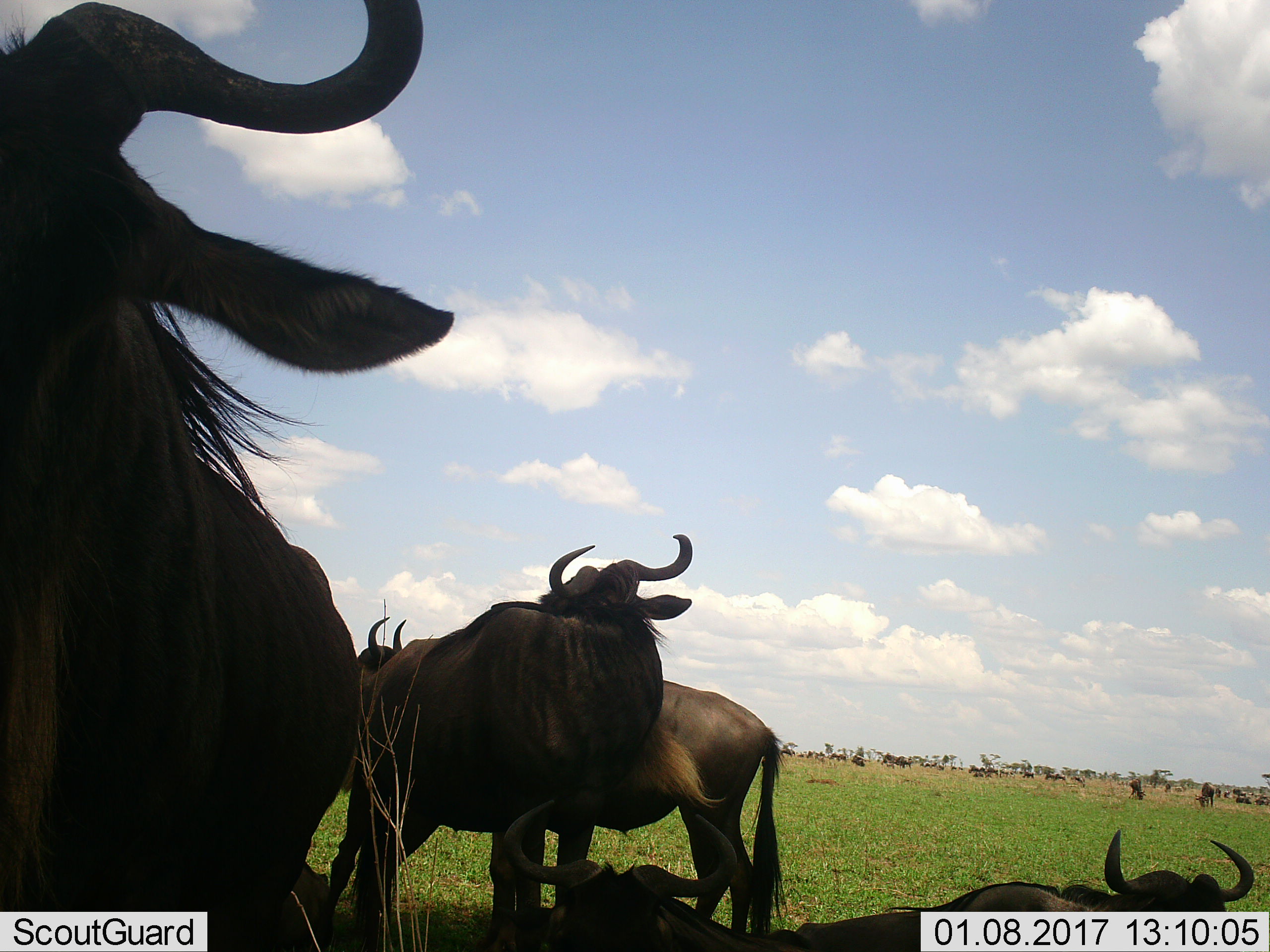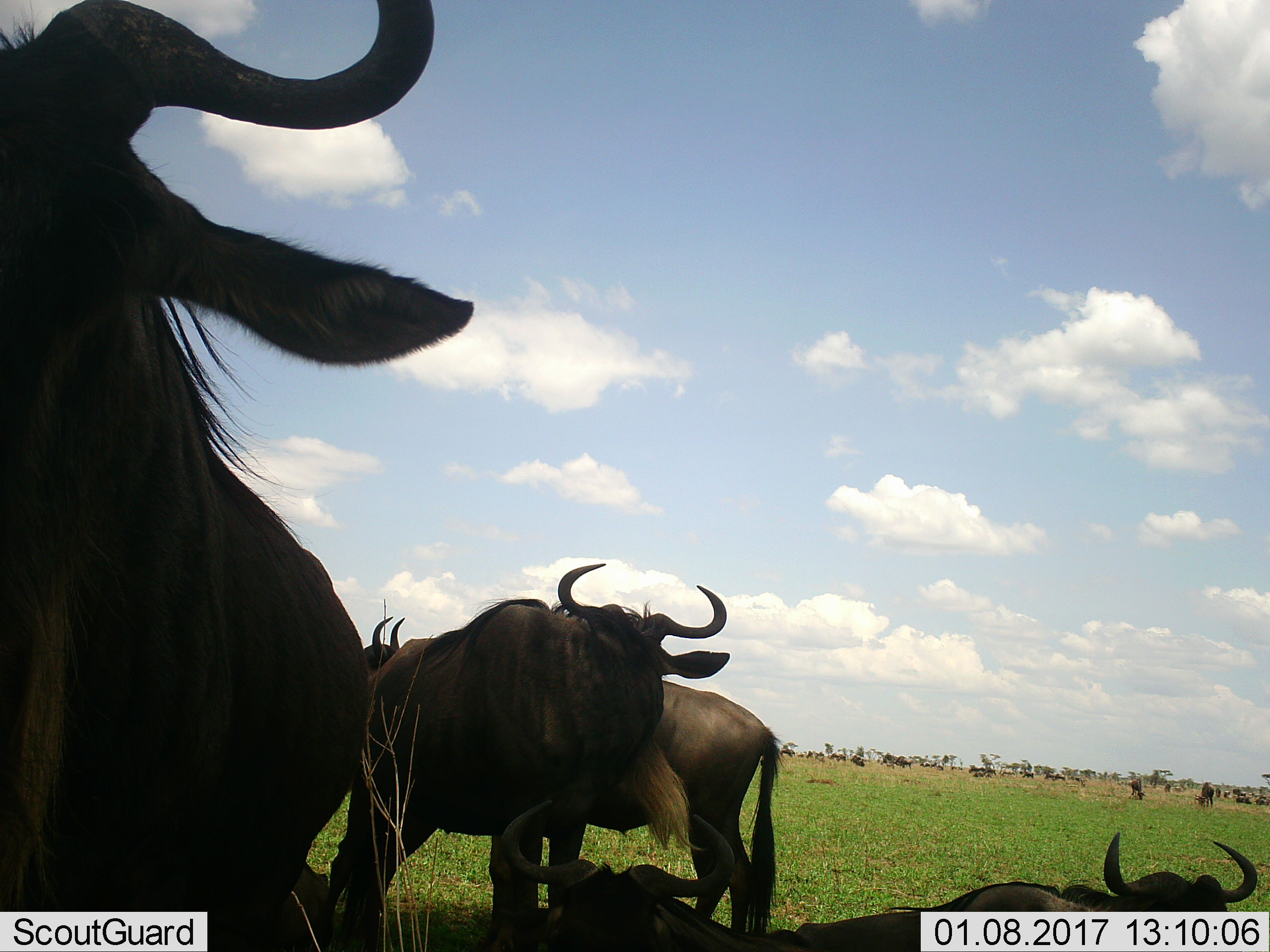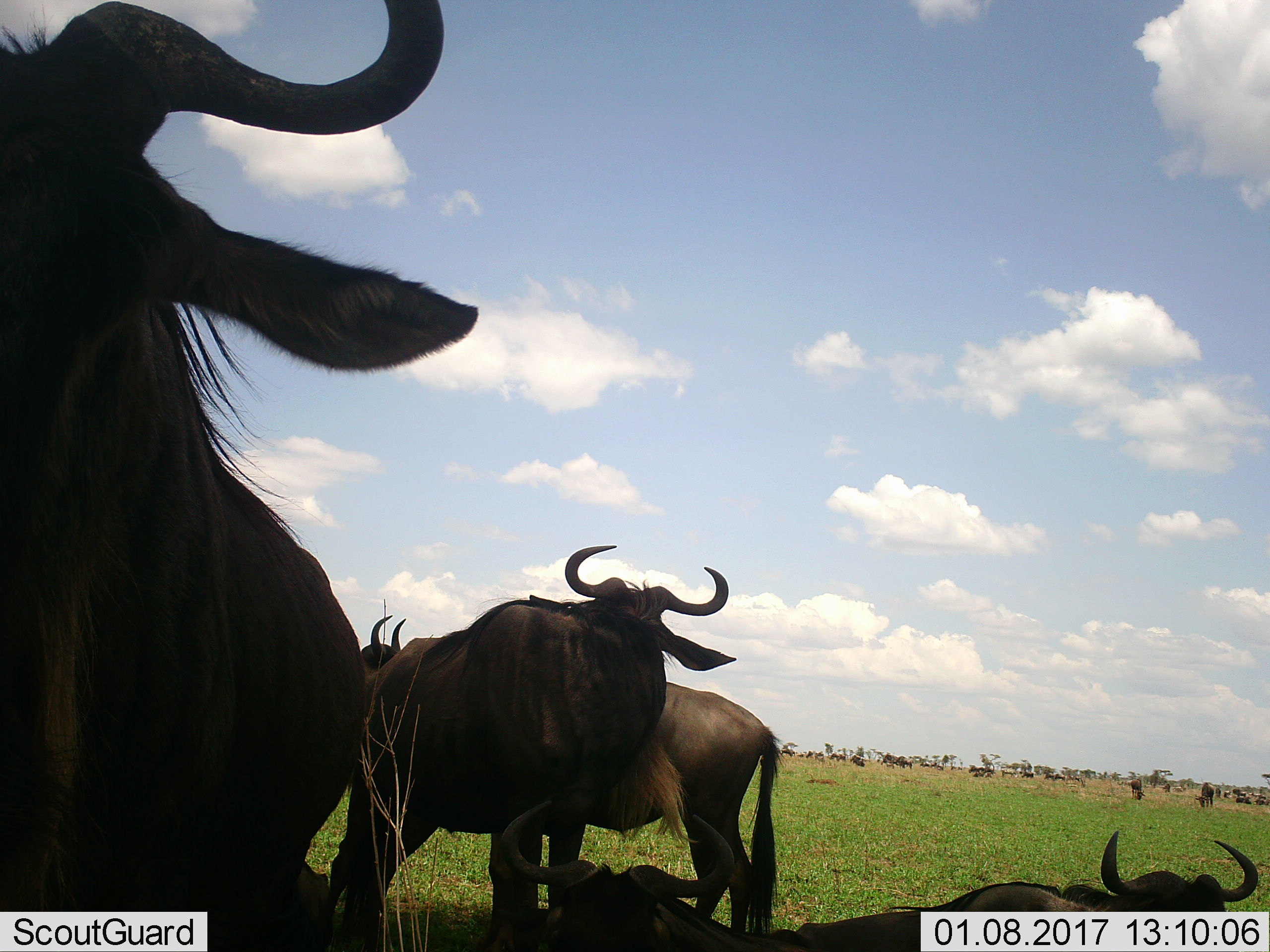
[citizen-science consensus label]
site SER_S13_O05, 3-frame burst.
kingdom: Animalia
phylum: Chordata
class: Mammalia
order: Artiodactyla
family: Bovidae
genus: Connochaetes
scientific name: Connochaetes taurinus taurinus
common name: blue wildebeest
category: wildebeestblue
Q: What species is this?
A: Wildebeestblue (blue wildebeest) (Connochaetes taurinus taurinus).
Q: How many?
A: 11-50.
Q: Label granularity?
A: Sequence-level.